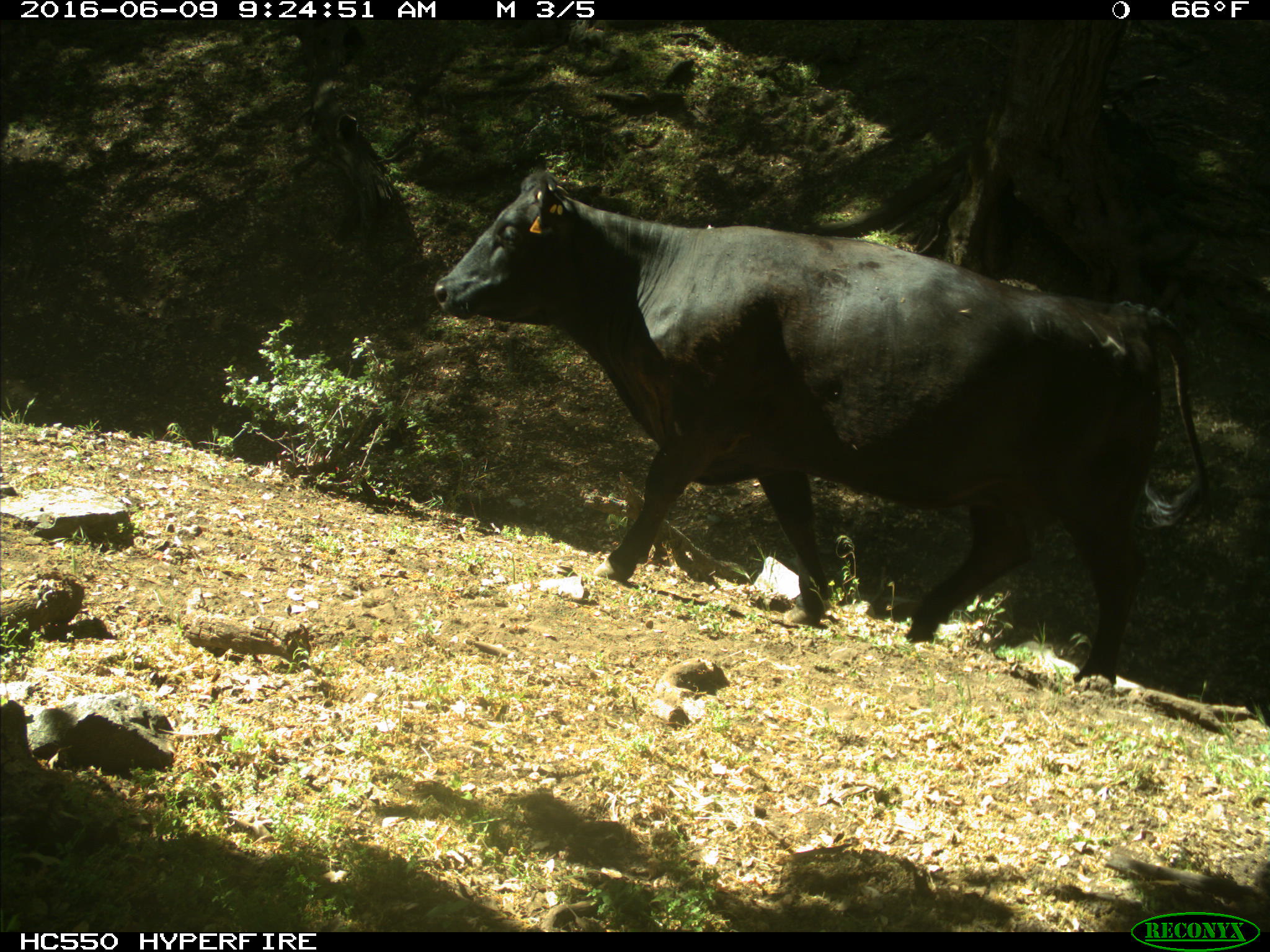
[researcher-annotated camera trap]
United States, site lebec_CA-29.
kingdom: Animalia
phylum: Chordata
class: Mammalia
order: Artiodactyla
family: Bovidae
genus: Bos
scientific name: Bos taurus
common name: domestic cow